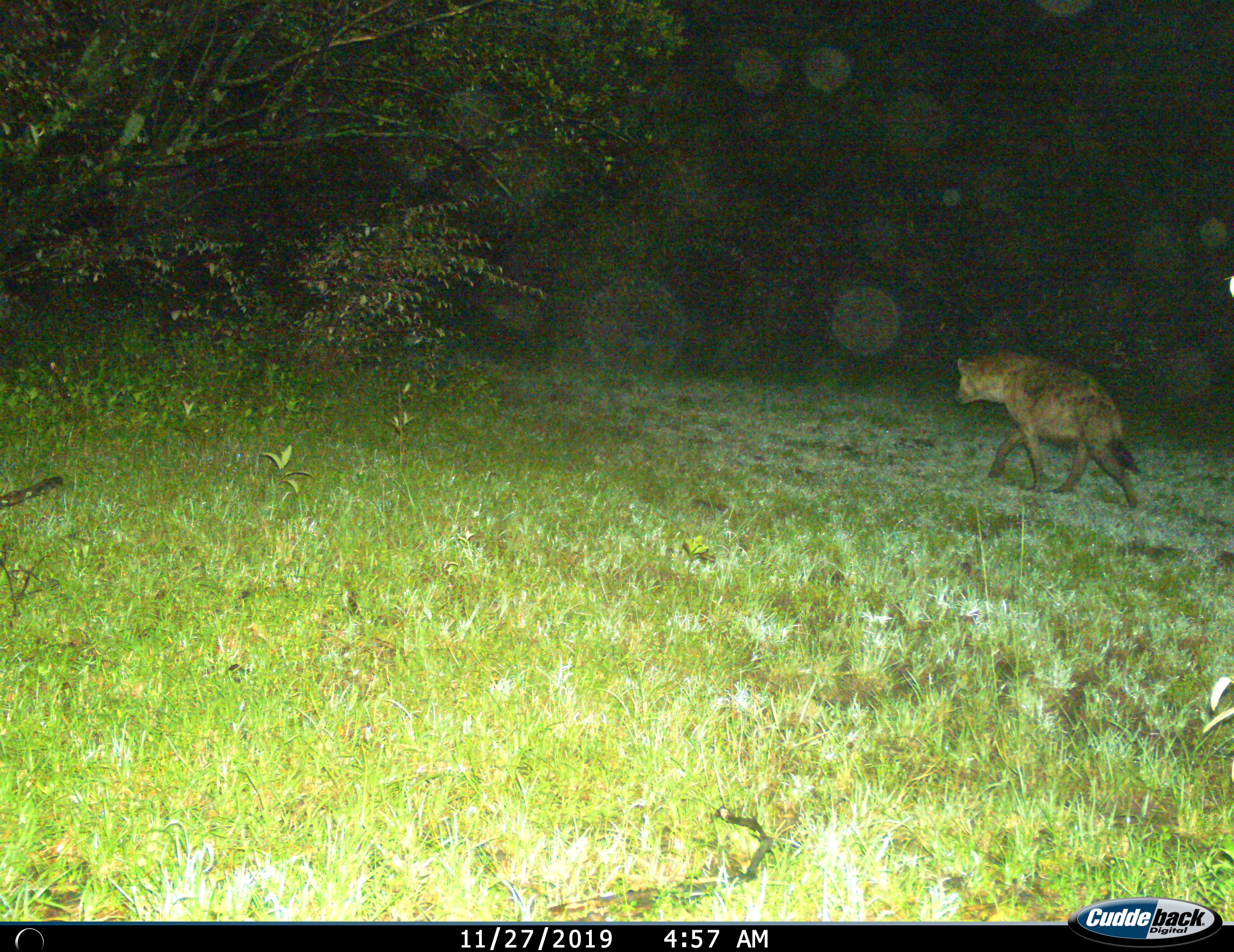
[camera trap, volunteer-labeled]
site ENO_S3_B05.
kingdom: Animalia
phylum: Chordata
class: Mammalia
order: Carnivora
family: Hyaenidae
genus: Crocuta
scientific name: Crocuta crocuta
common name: spotted hyena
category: hyenaspotted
Hyenaspotted (spotted hyena) (Crocuta crocuta), count 1. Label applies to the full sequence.